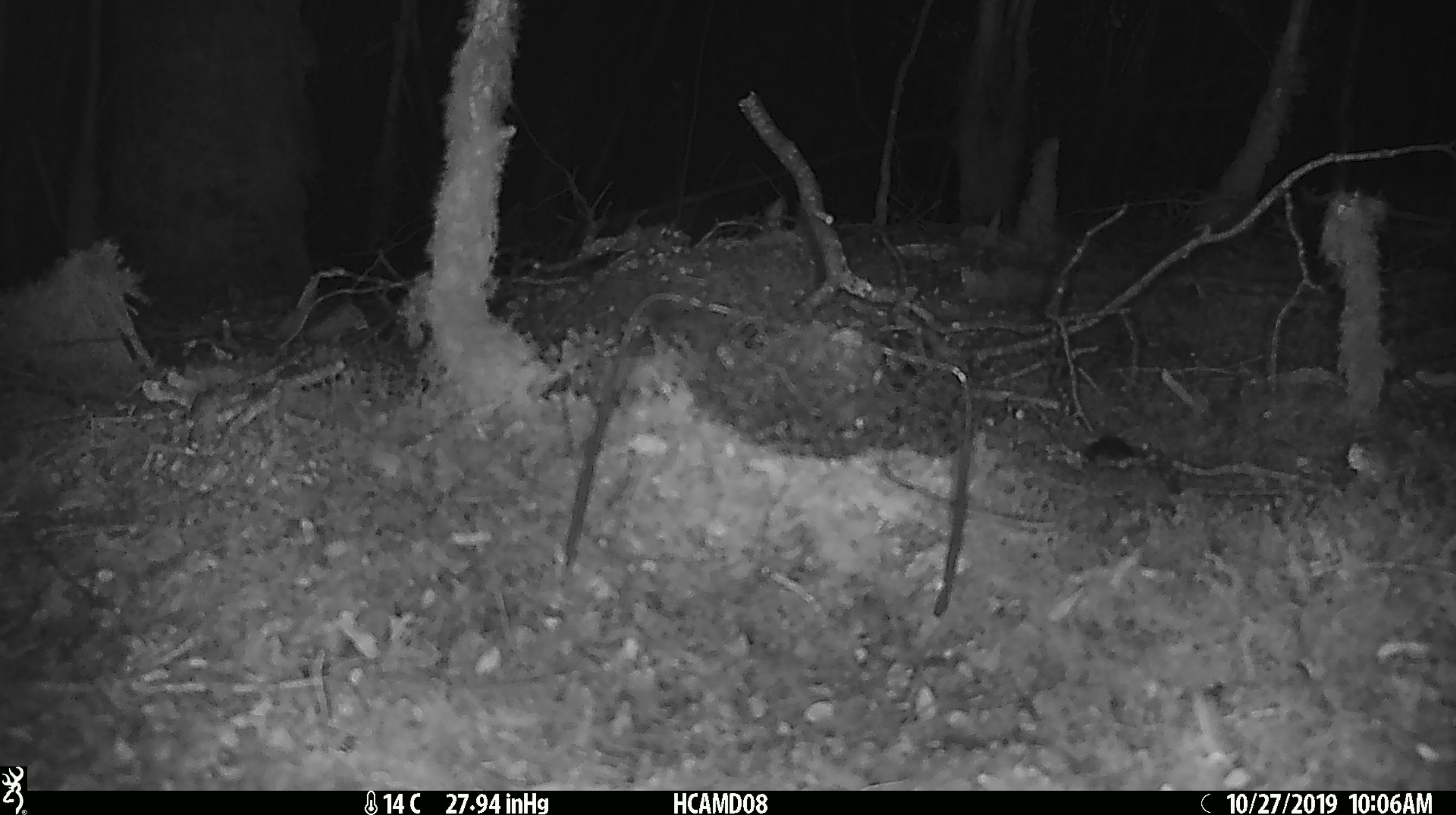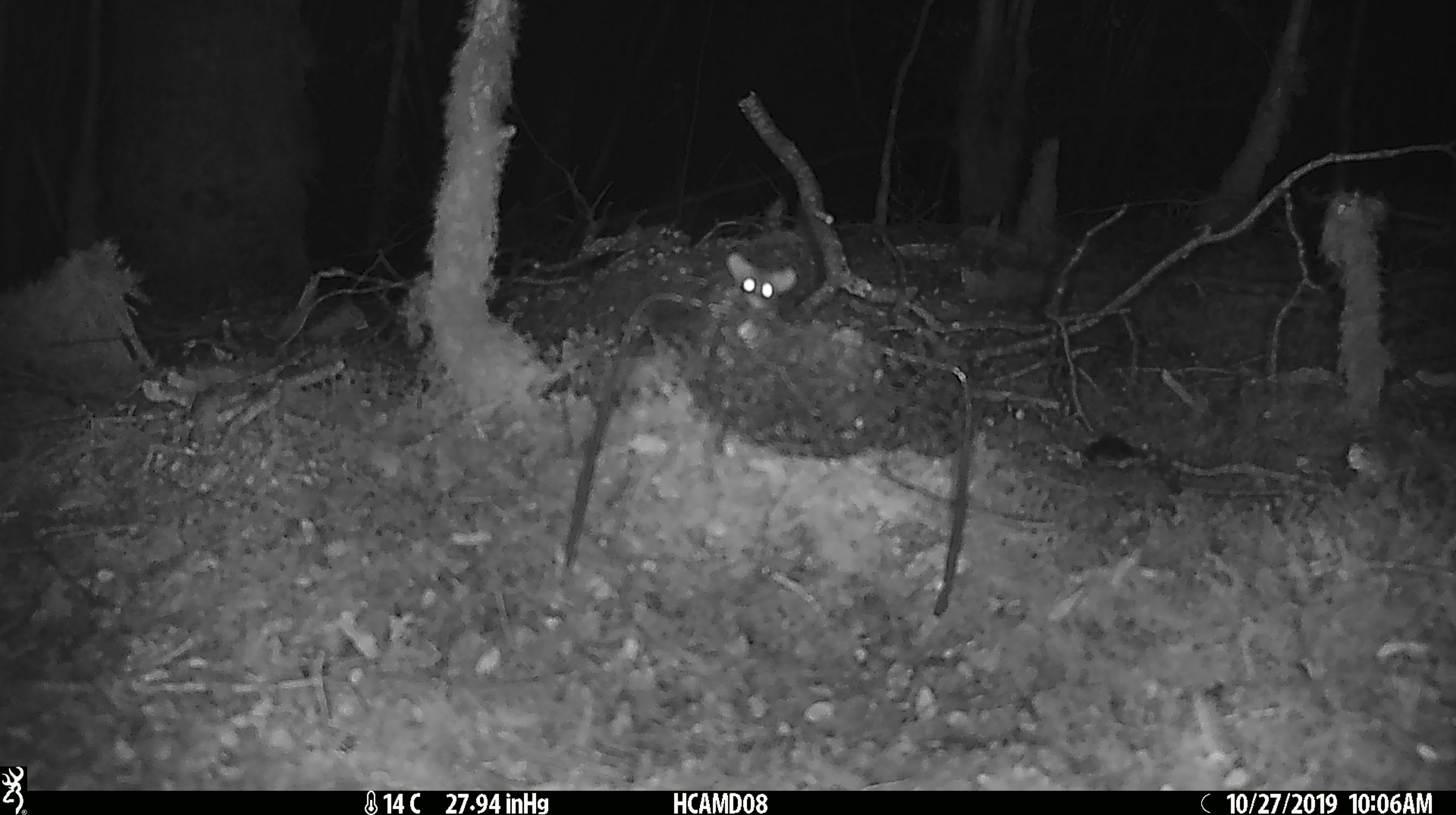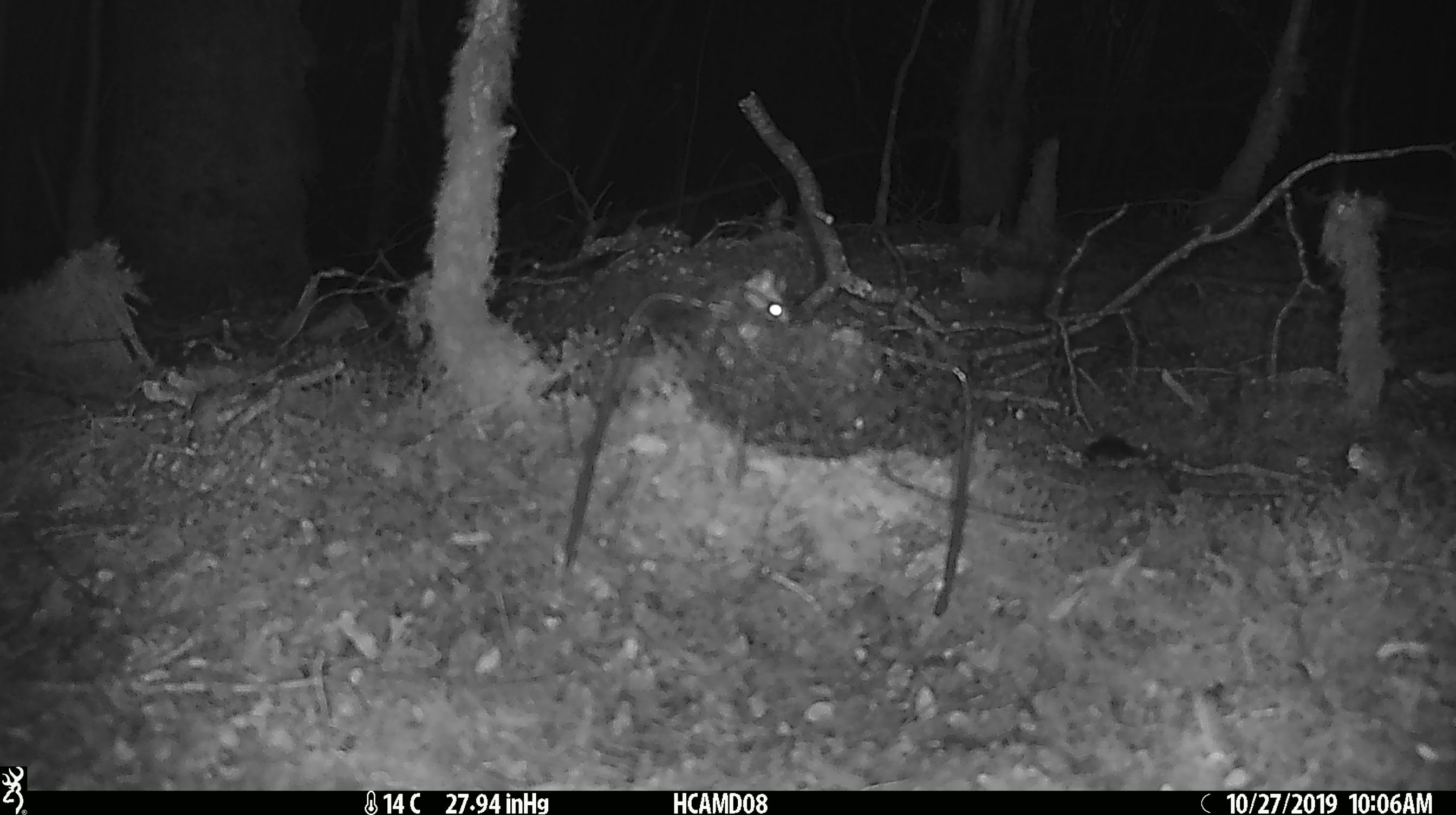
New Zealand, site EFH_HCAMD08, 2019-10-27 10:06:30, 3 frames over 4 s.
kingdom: Animalia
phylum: Chordata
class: Mammalia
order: Rodentia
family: Muridae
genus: Mus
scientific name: Mus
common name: mouse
Mouse (Mus).